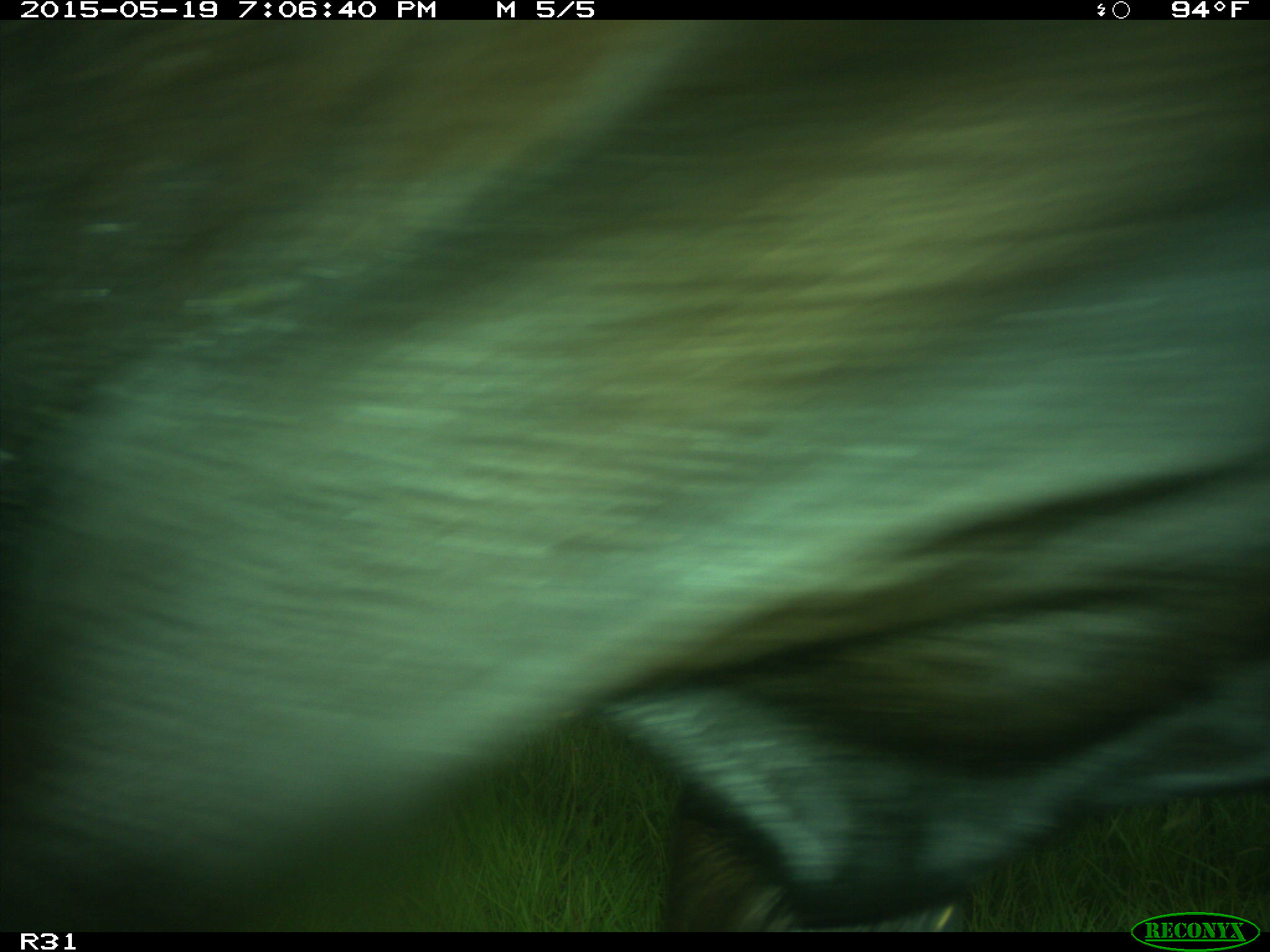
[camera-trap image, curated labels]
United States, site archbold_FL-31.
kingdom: Animalia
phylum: Chordata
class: Mammalia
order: Artiodactyla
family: Bovidae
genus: Bos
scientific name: Bos taurus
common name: domestic cow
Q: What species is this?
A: Bos taurus (domestic cow).